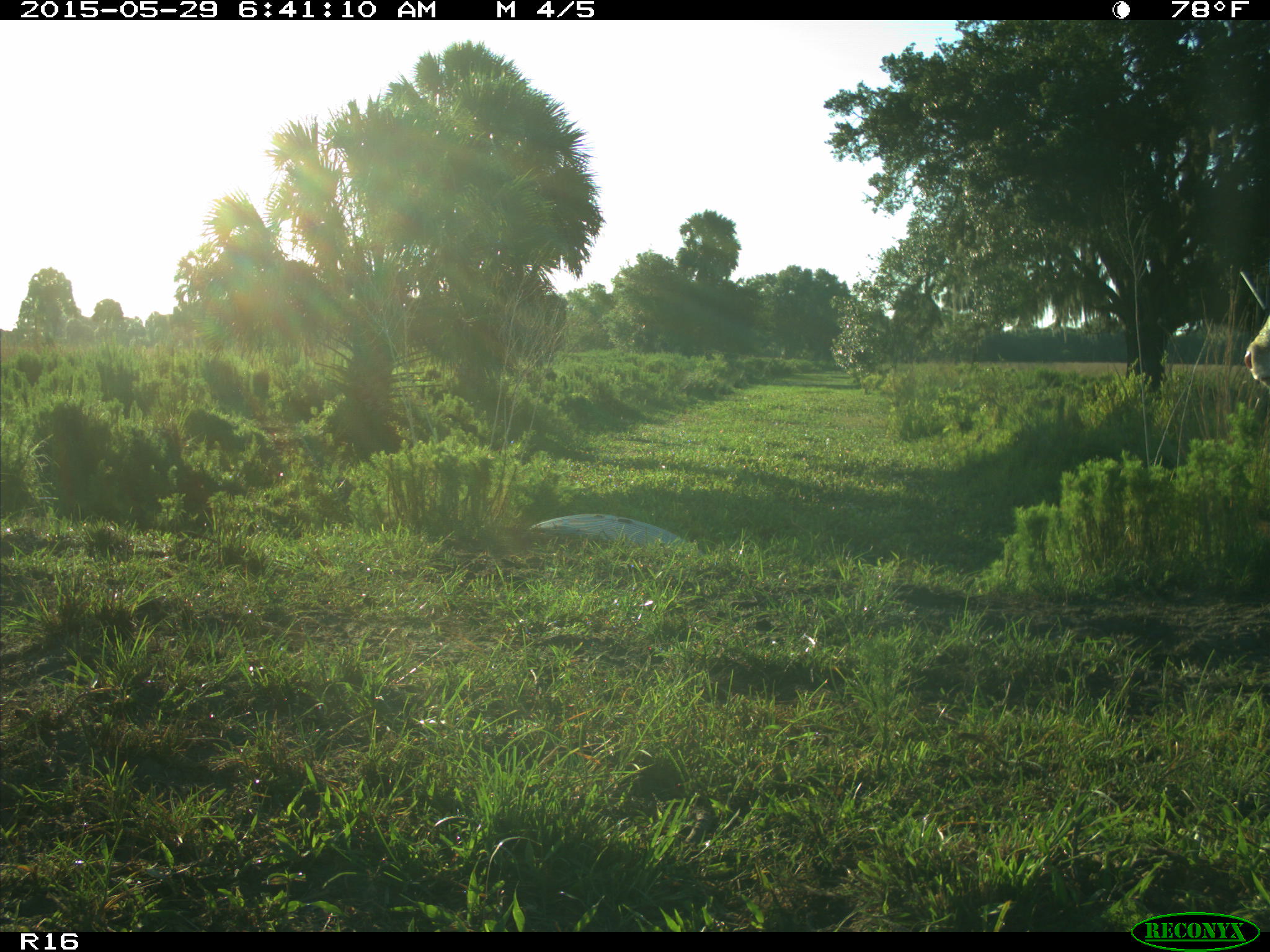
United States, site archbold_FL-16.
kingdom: Animalia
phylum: Chordata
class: Mammalia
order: Artiodactyla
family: Bovidae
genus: Bos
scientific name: Bos taurus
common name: domestic cow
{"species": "Bos taurus (domestic cow)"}